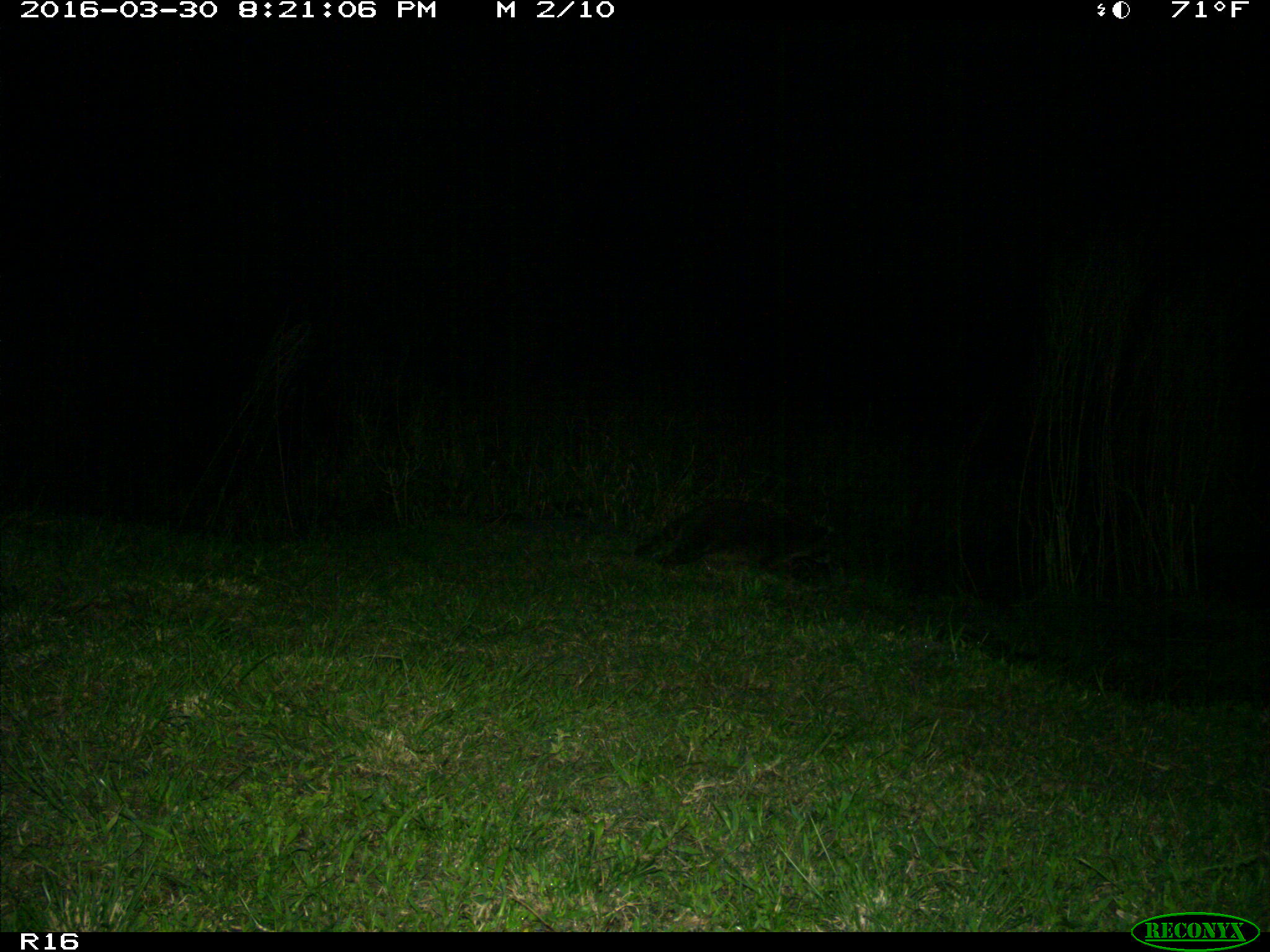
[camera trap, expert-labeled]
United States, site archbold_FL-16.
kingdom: Animalia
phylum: Chordata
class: Mammalia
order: Carnivora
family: Procyonidae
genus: Procyon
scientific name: Procyon lotor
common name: common raccoon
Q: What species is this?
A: Procyon lotor (common raccoon).